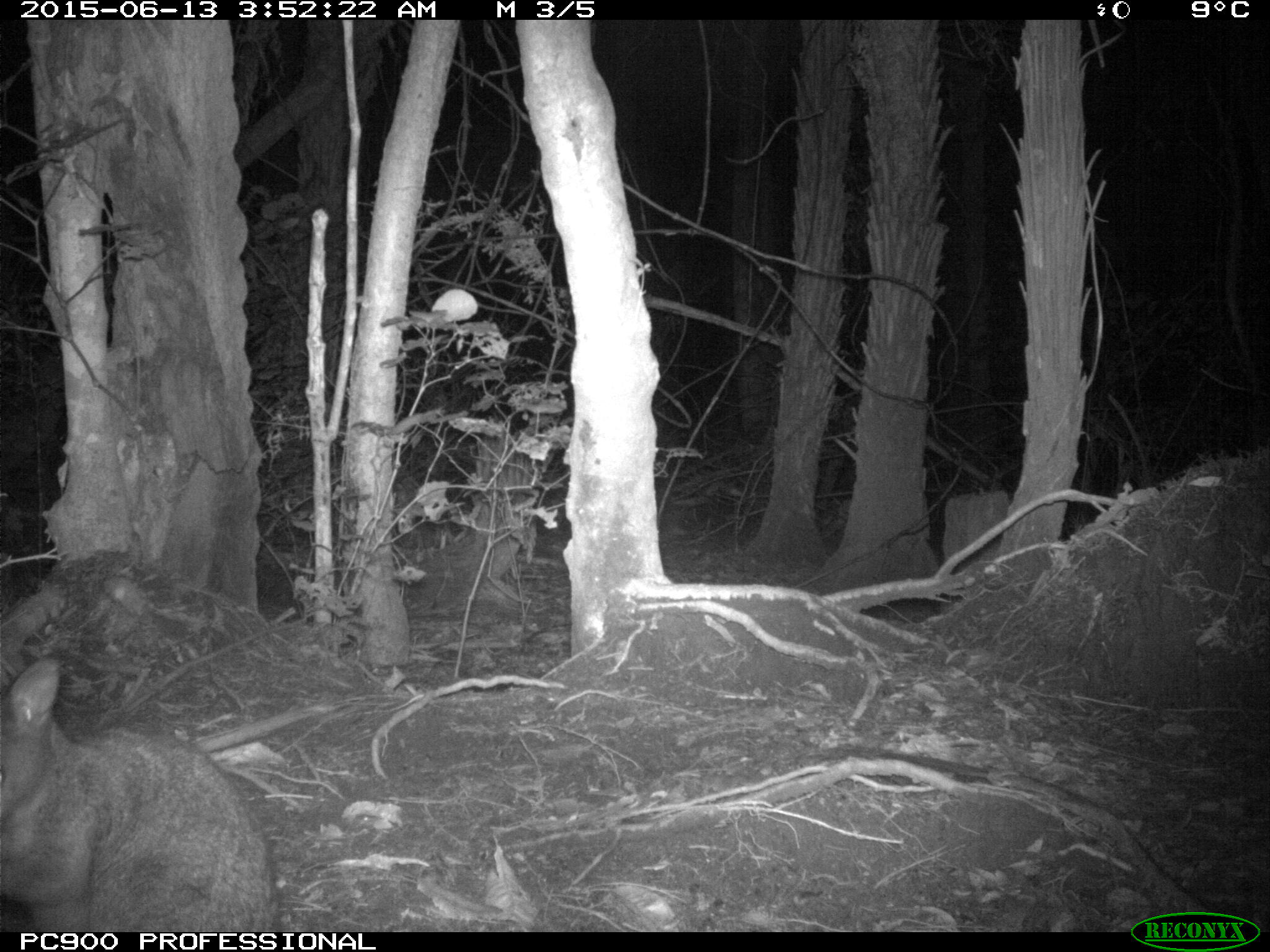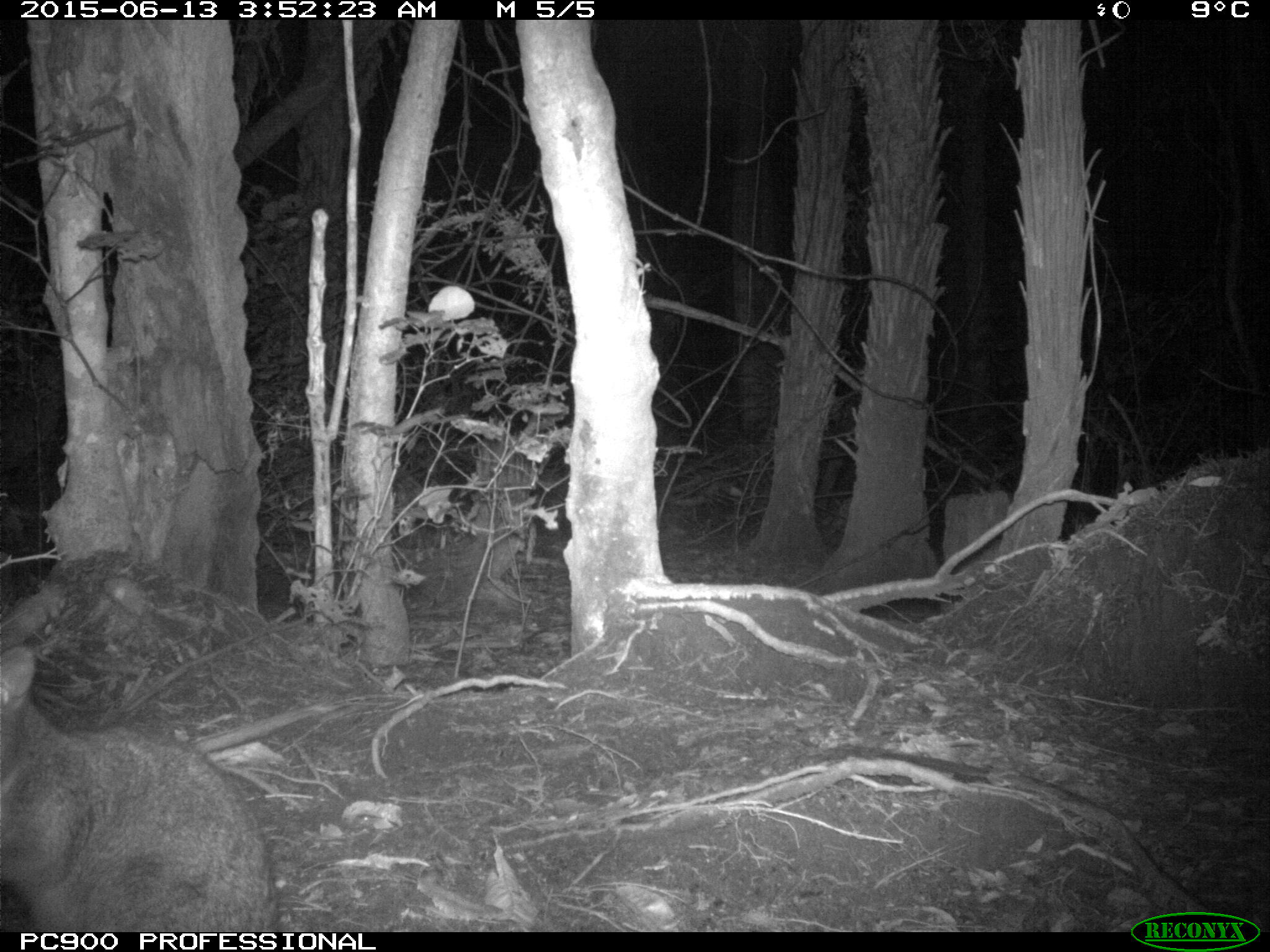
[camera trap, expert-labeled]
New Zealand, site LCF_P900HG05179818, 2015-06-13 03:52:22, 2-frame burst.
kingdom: Animalia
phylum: Chordata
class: Mammalia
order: Diprotodontia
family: Macropodidae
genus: Notamacropus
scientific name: Notamacropus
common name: wallaby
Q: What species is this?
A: Wallaby (Notamacropus).